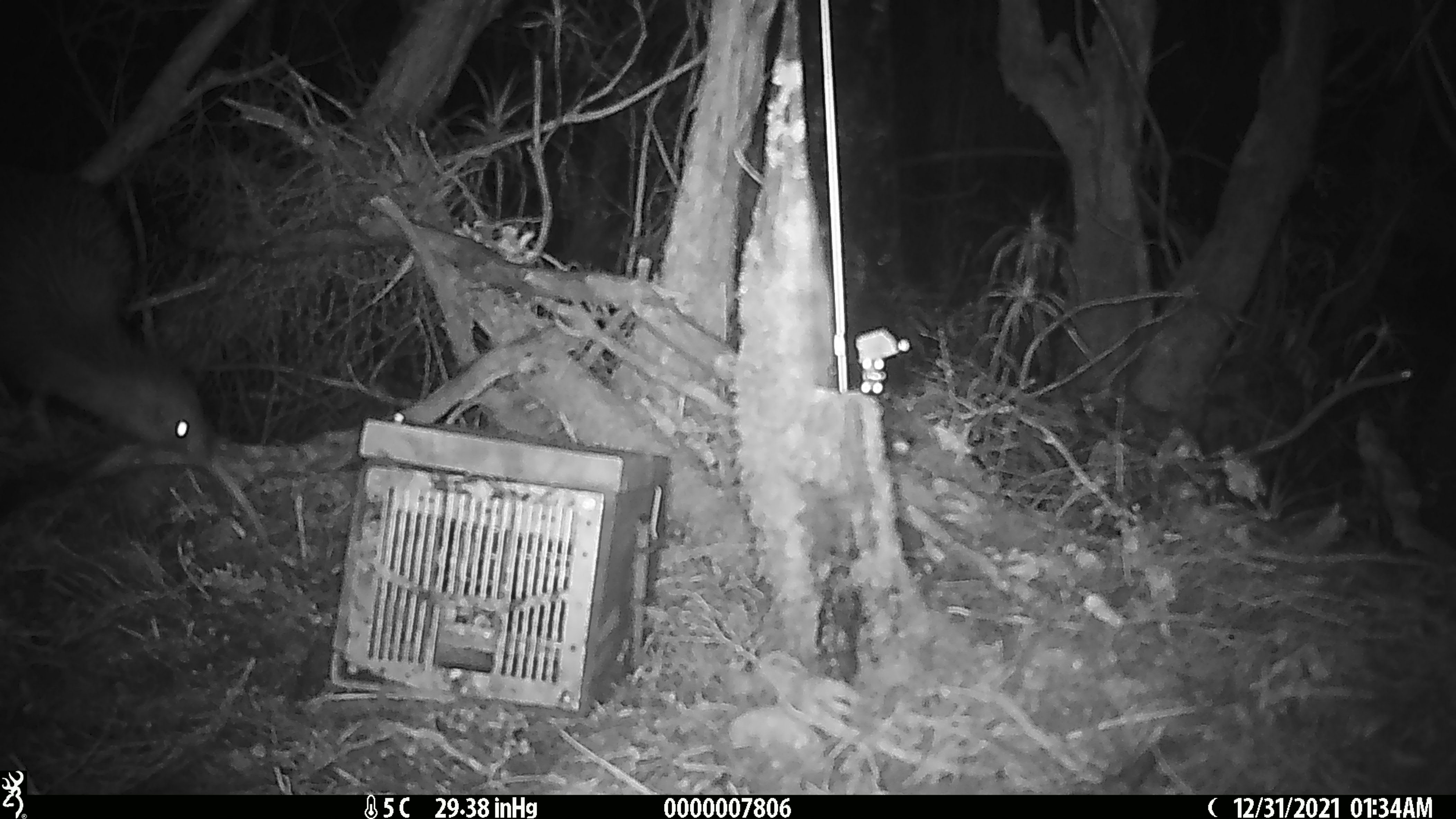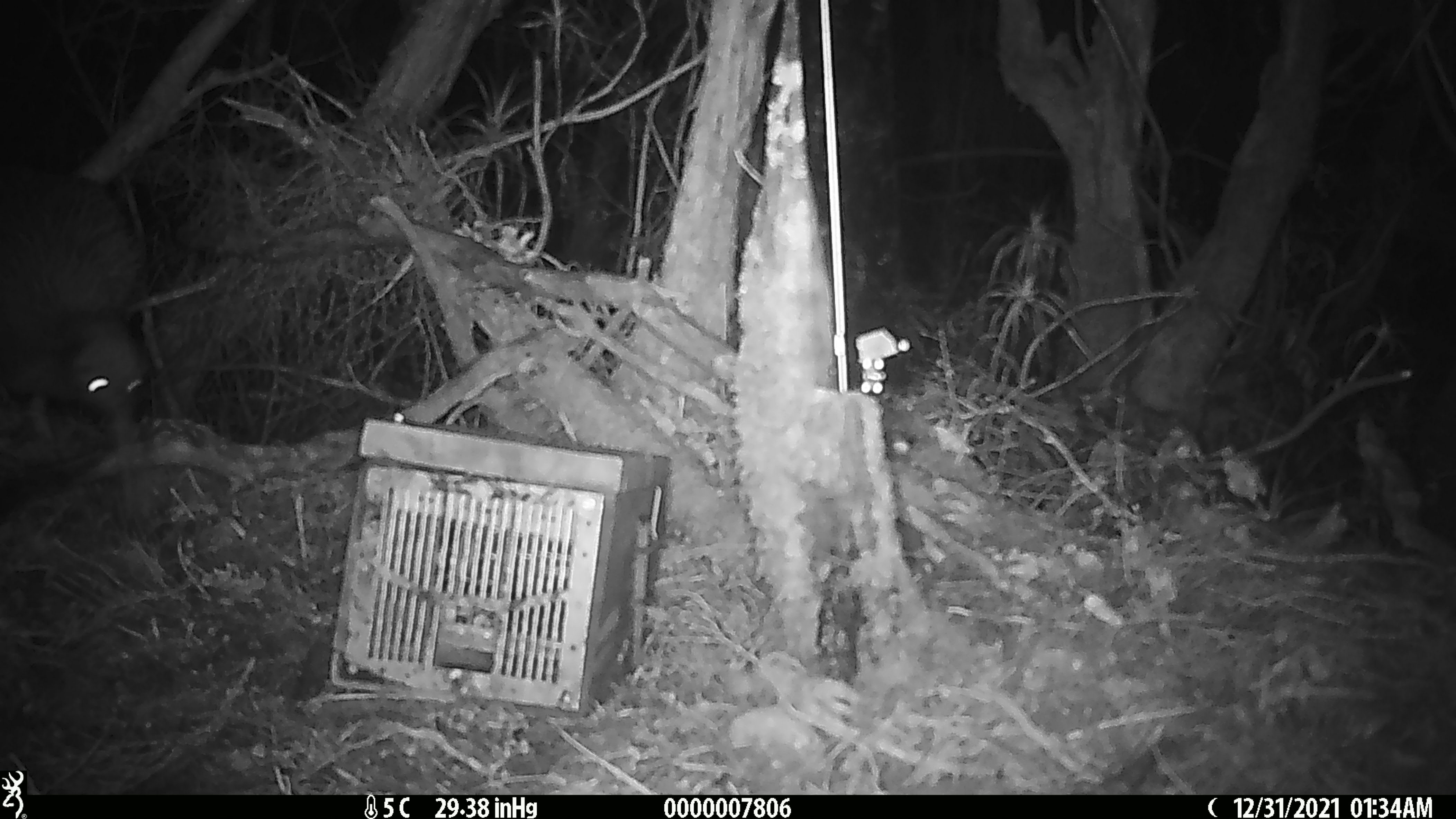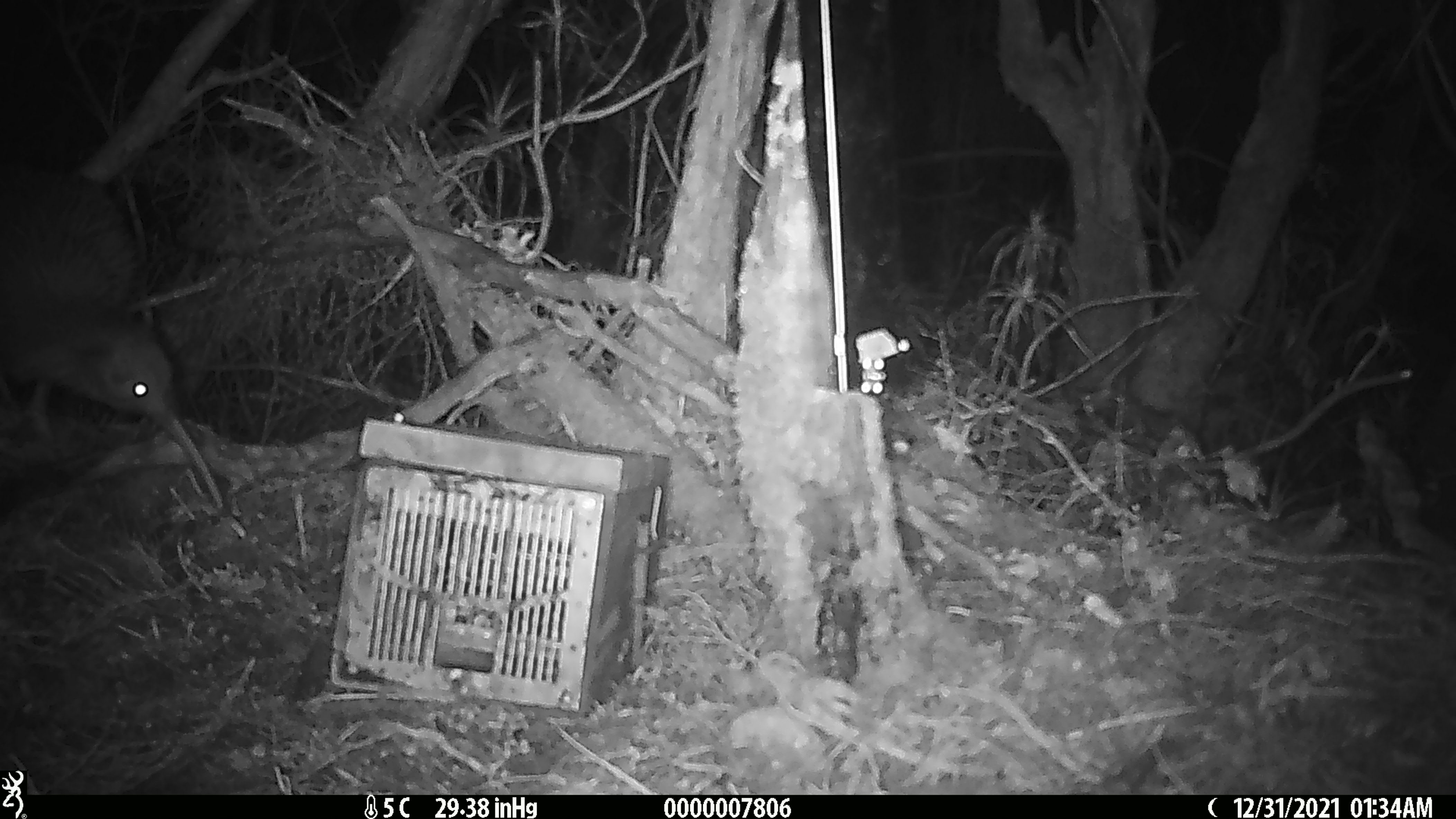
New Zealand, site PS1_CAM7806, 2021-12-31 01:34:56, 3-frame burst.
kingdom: Animalia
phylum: Chordata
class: Aves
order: Apterygiformes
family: Apterygidae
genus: Apteryx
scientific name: Apteryx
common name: kiwi